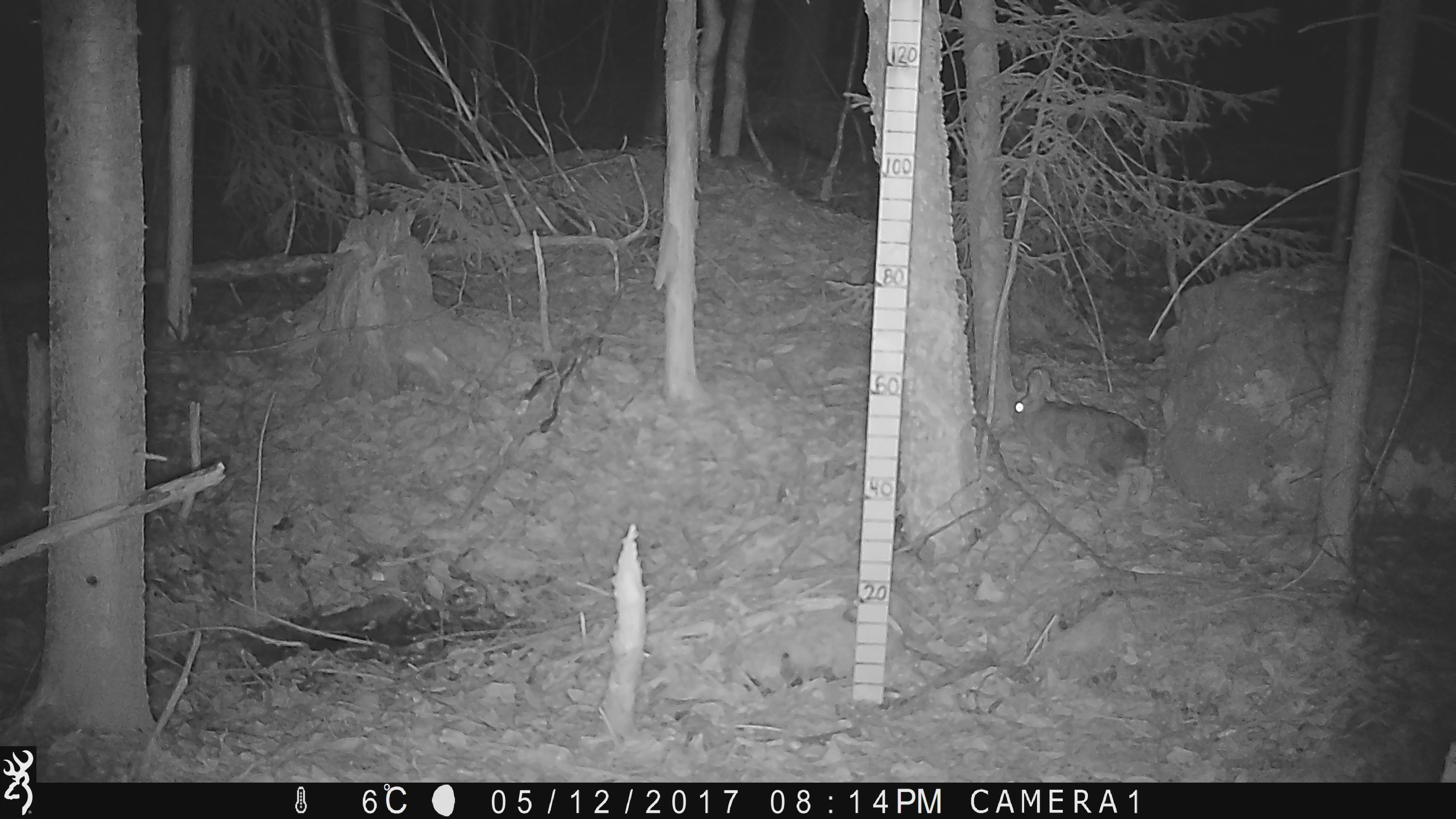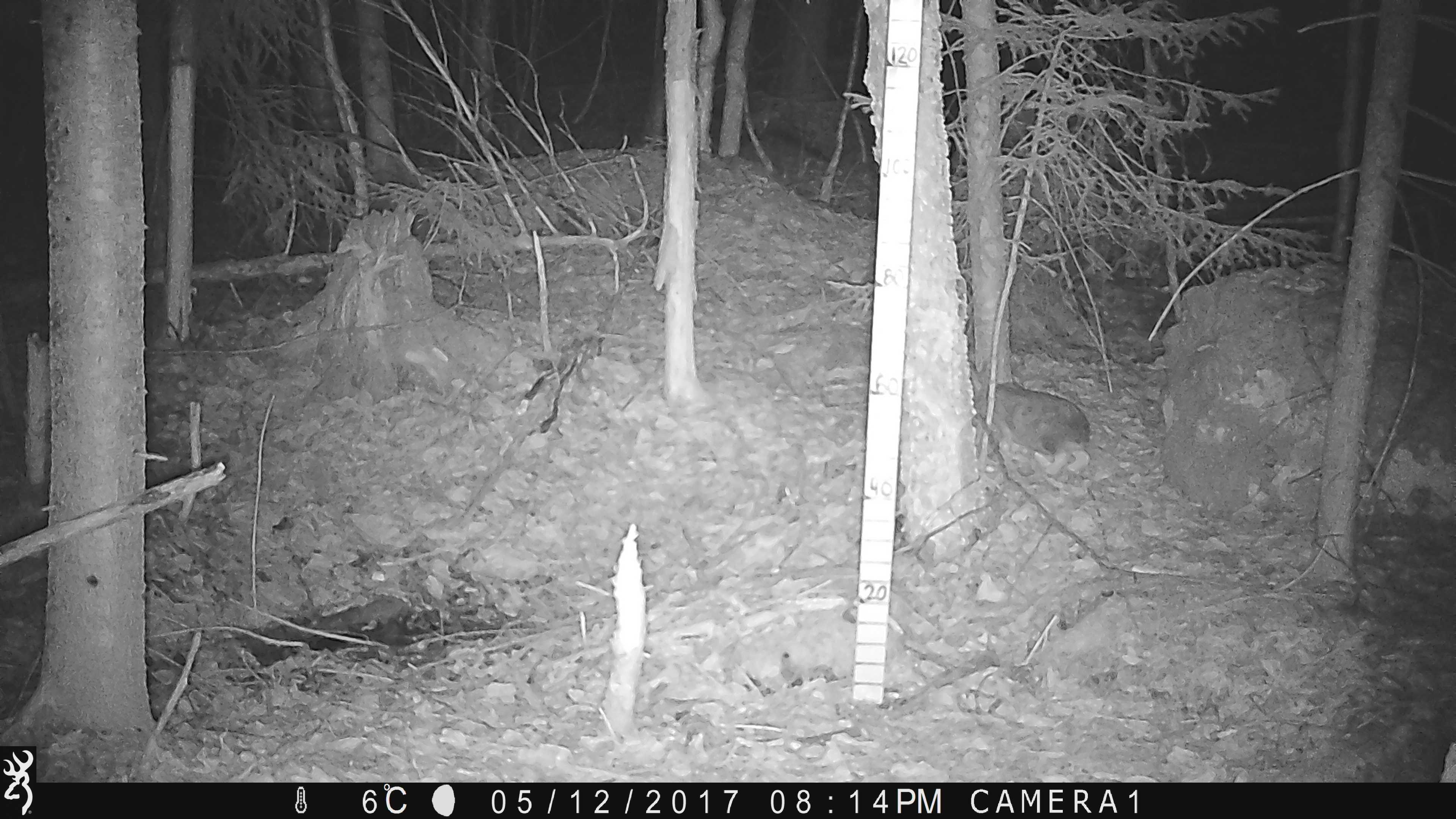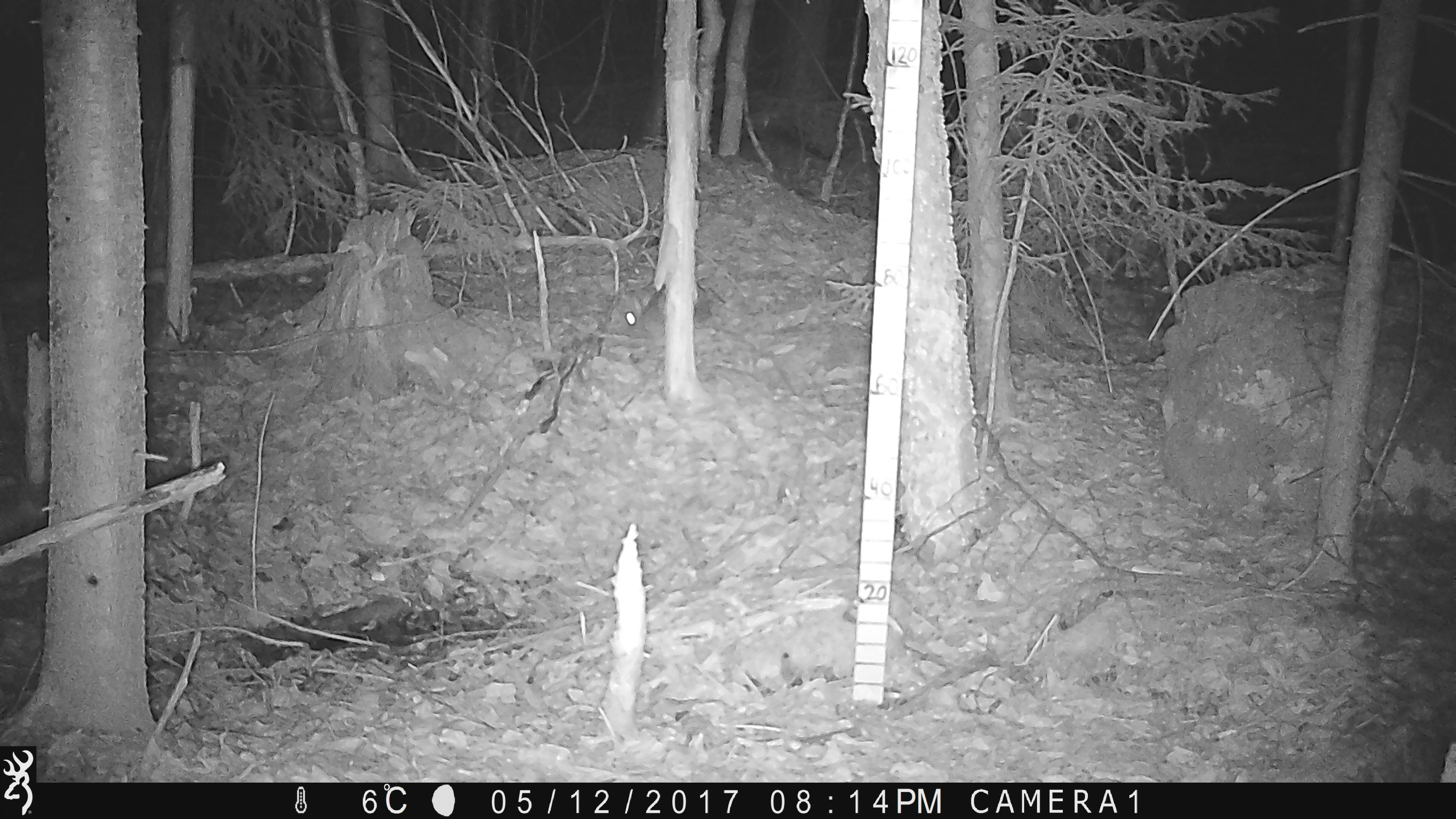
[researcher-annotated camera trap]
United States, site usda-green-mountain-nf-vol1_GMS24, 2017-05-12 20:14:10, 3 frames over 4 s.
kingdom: Animalia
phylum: Chordata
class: Mammalia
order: Lagomorpha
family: Leporidae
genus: Lepus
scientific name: Lepus americanus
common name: snowshoe hare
Snowshoe hare (Lepus americanus).